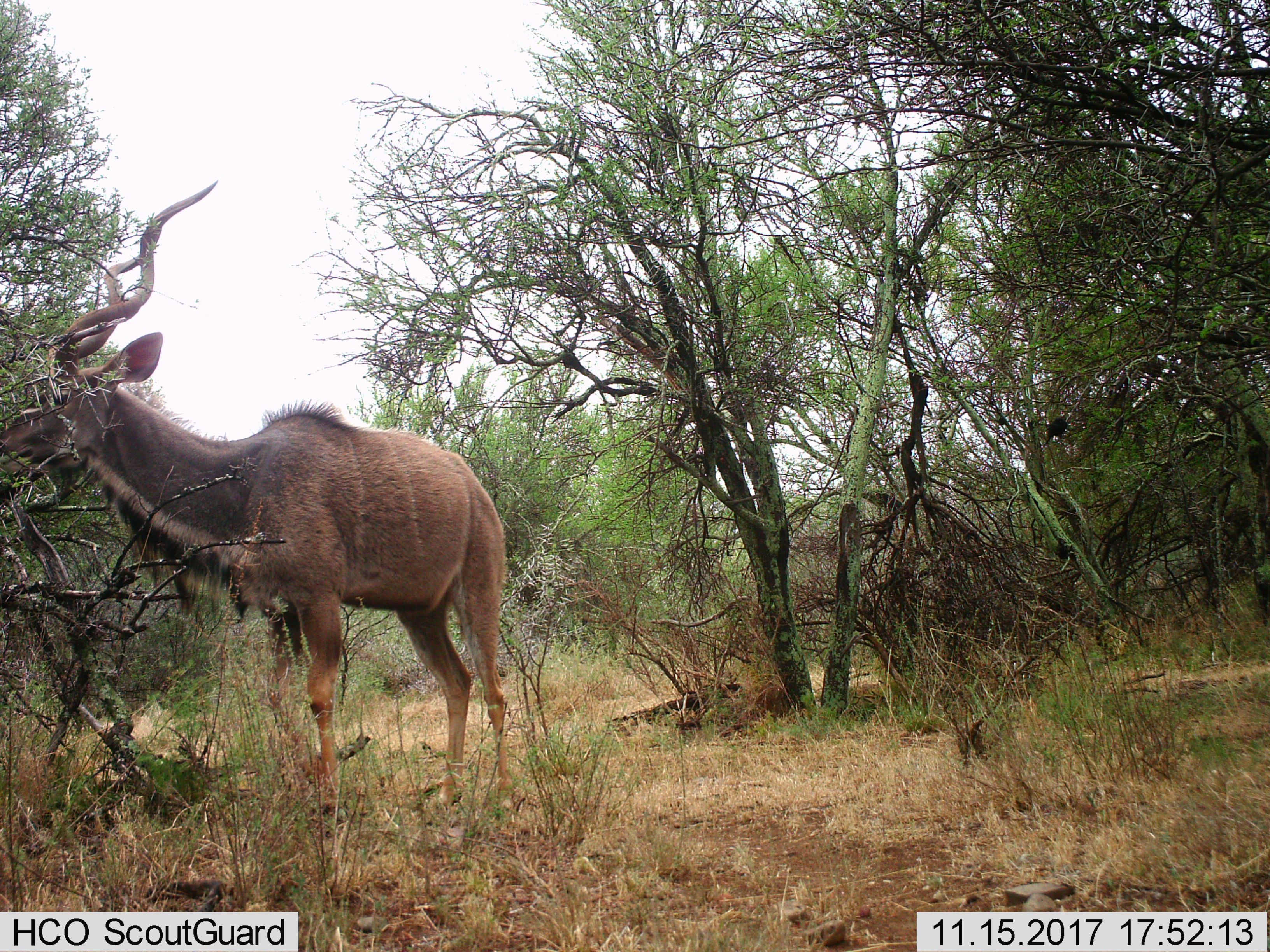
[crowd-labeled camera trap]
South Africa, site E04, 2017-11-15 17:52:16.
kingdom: Animalia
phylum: Chordata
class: Mammalia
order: Artiodactyla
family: Bovidae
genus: Tragelaphus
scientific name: Tragelaphus strepsiceros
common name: greater kudu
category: kudu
Kudu (greater kudu) (Tragelaphus strepsiceros), count 1. Behavior (volunteer vote fractions): standing 44%, resting 0%, moving 0%, interacting 0%. Young present (vote fraction): 0%. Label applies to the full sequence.